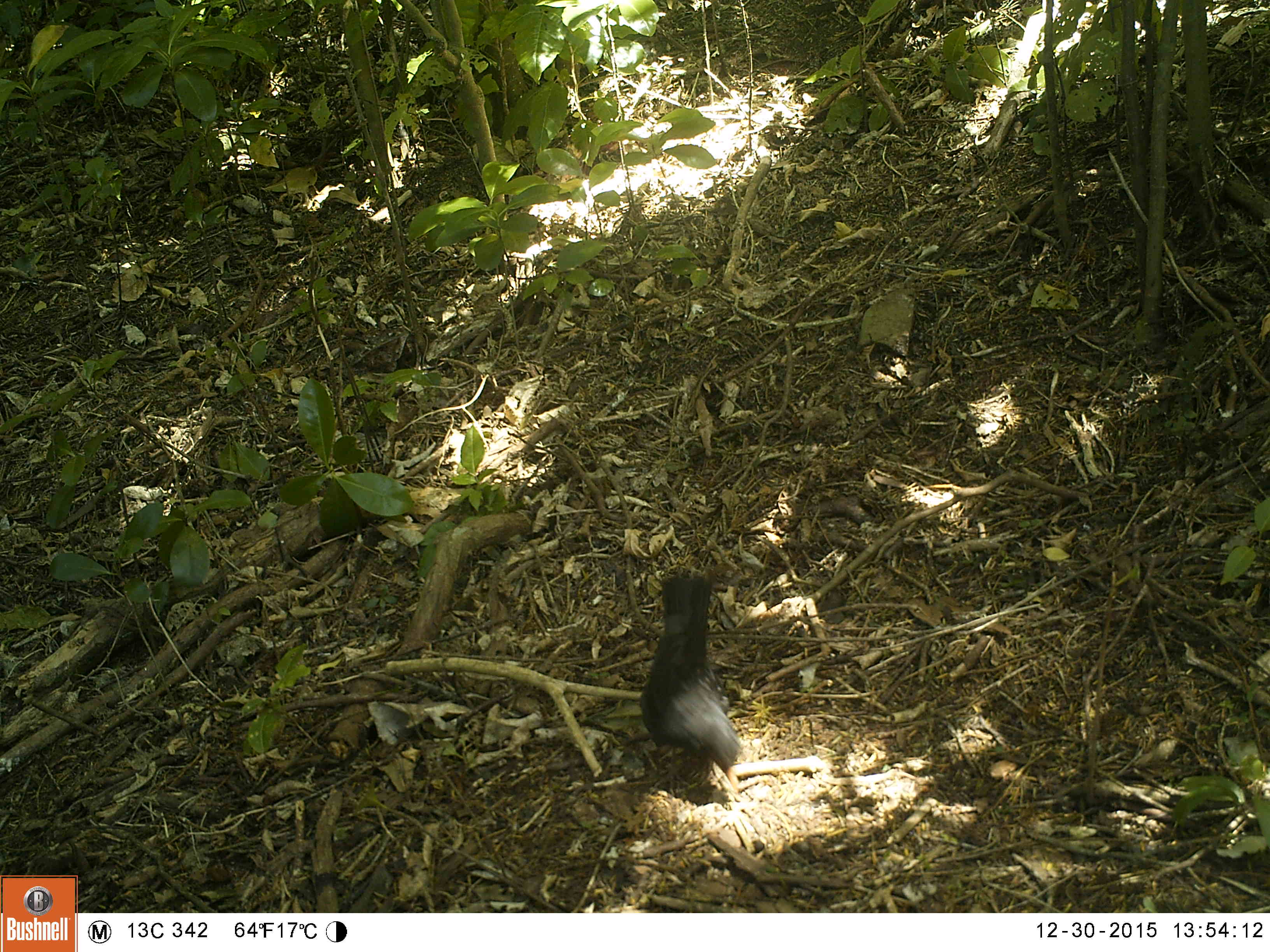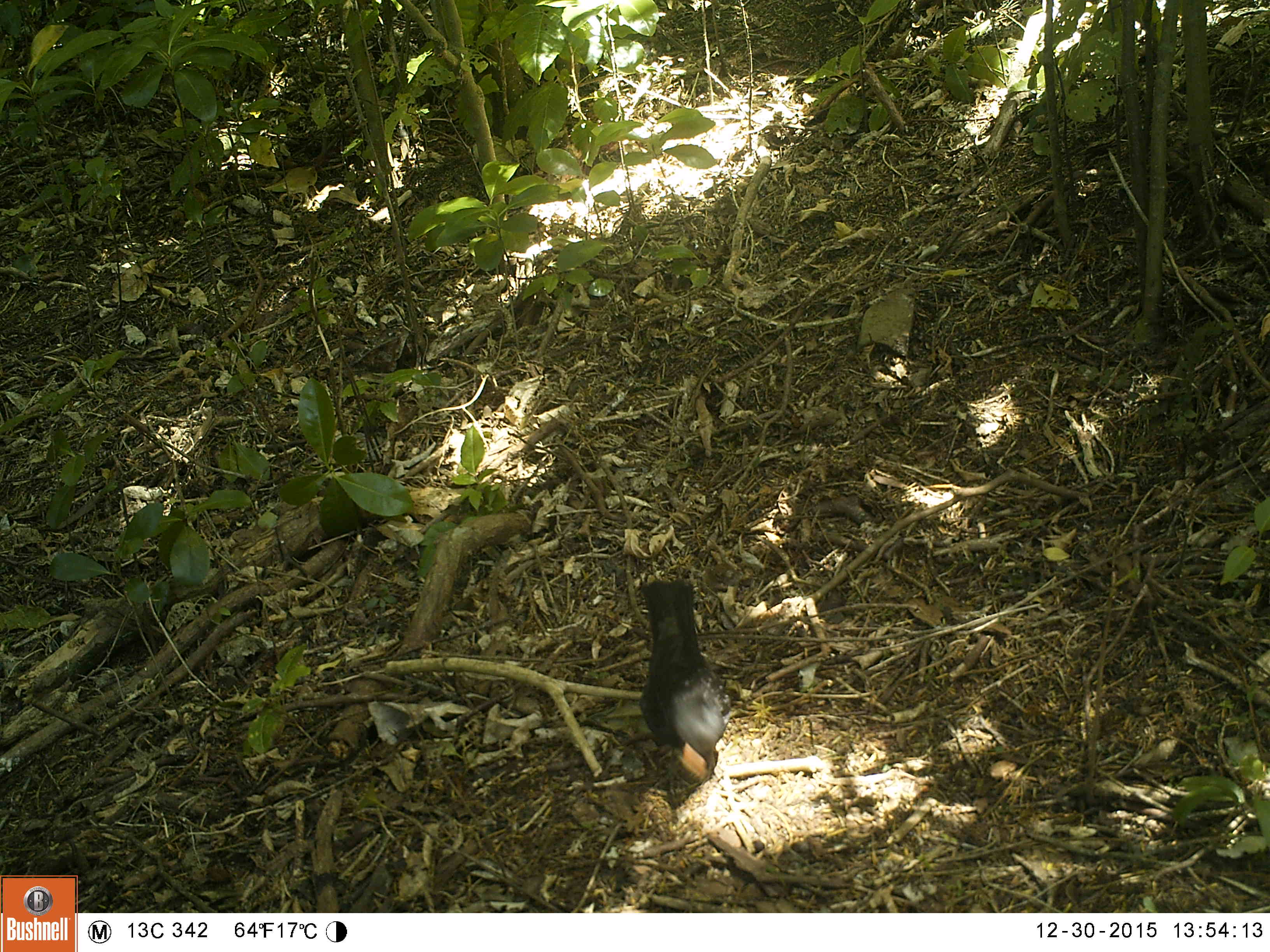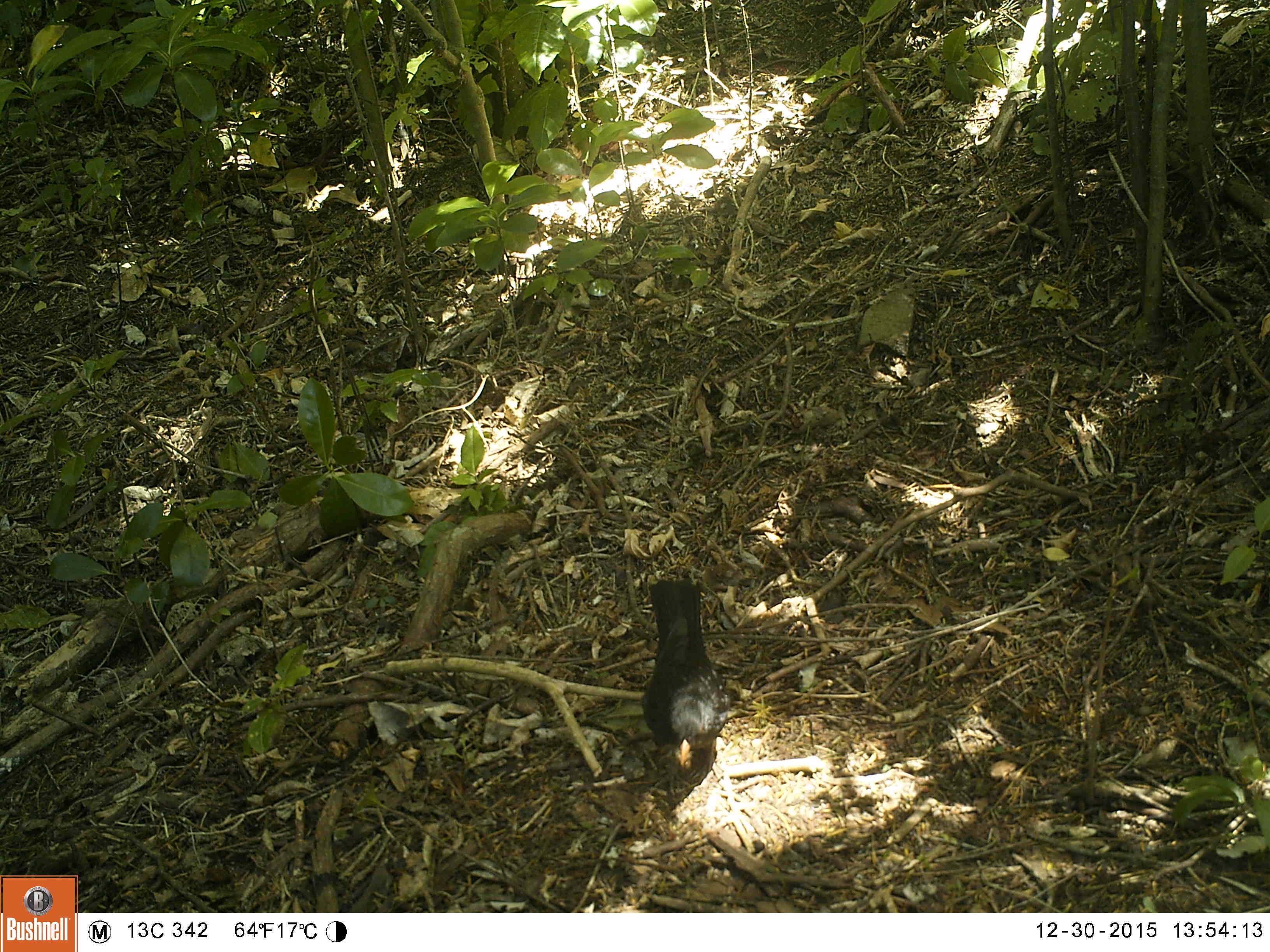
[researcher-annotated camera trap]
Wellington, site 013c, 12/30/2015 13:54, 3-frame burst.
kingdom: Animalia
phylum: Chordata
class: Aves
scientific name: Aves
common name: bird